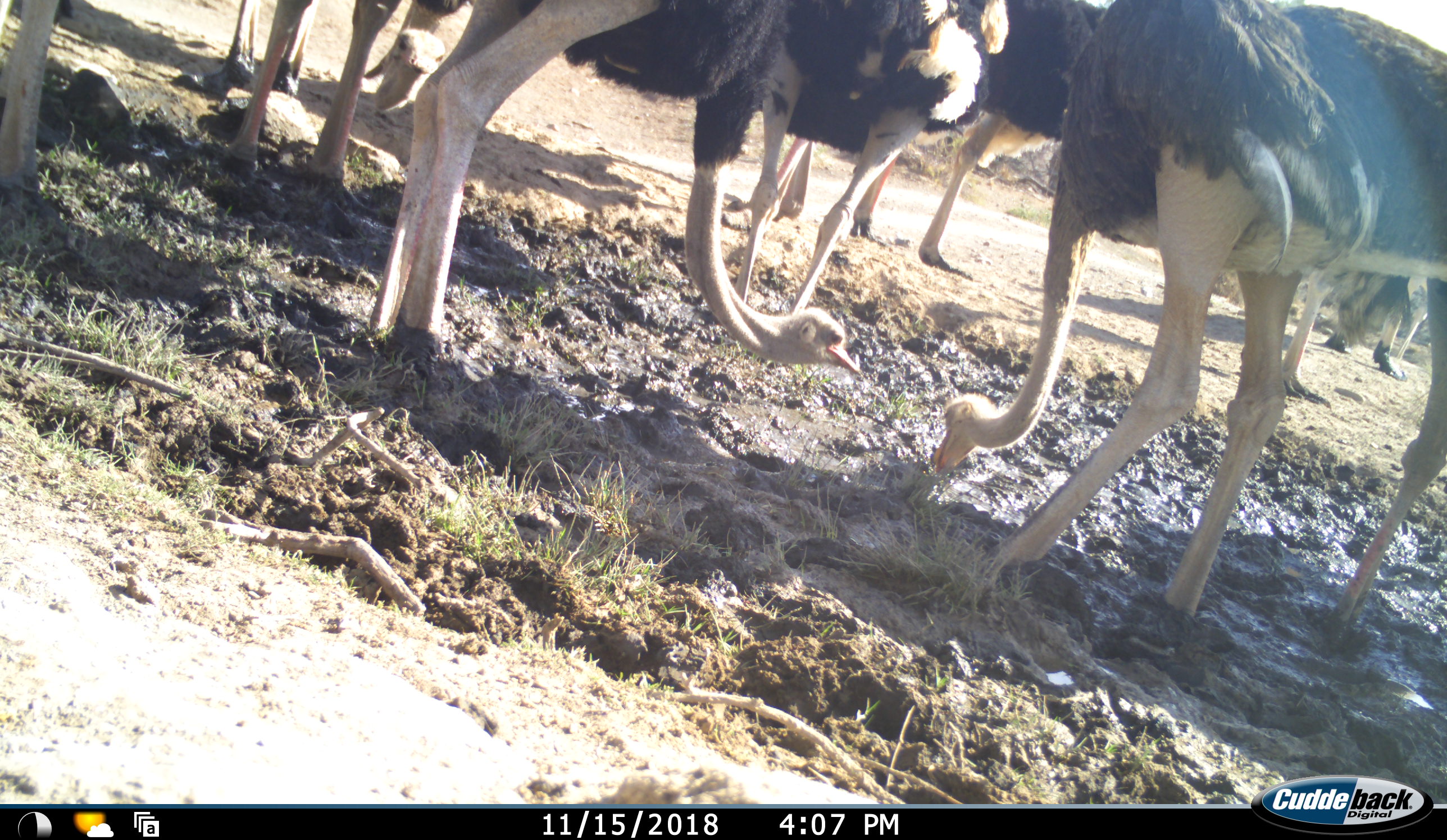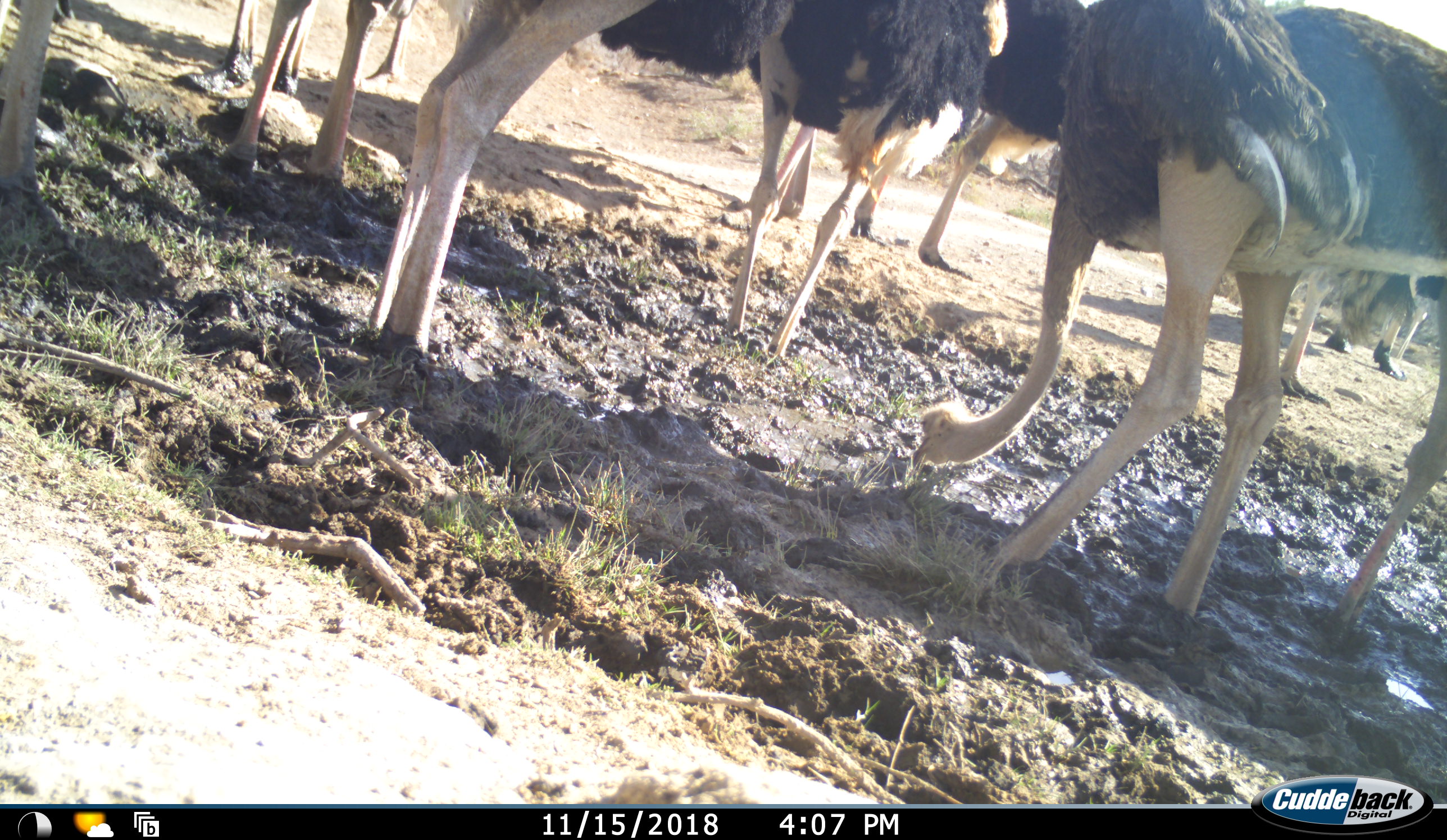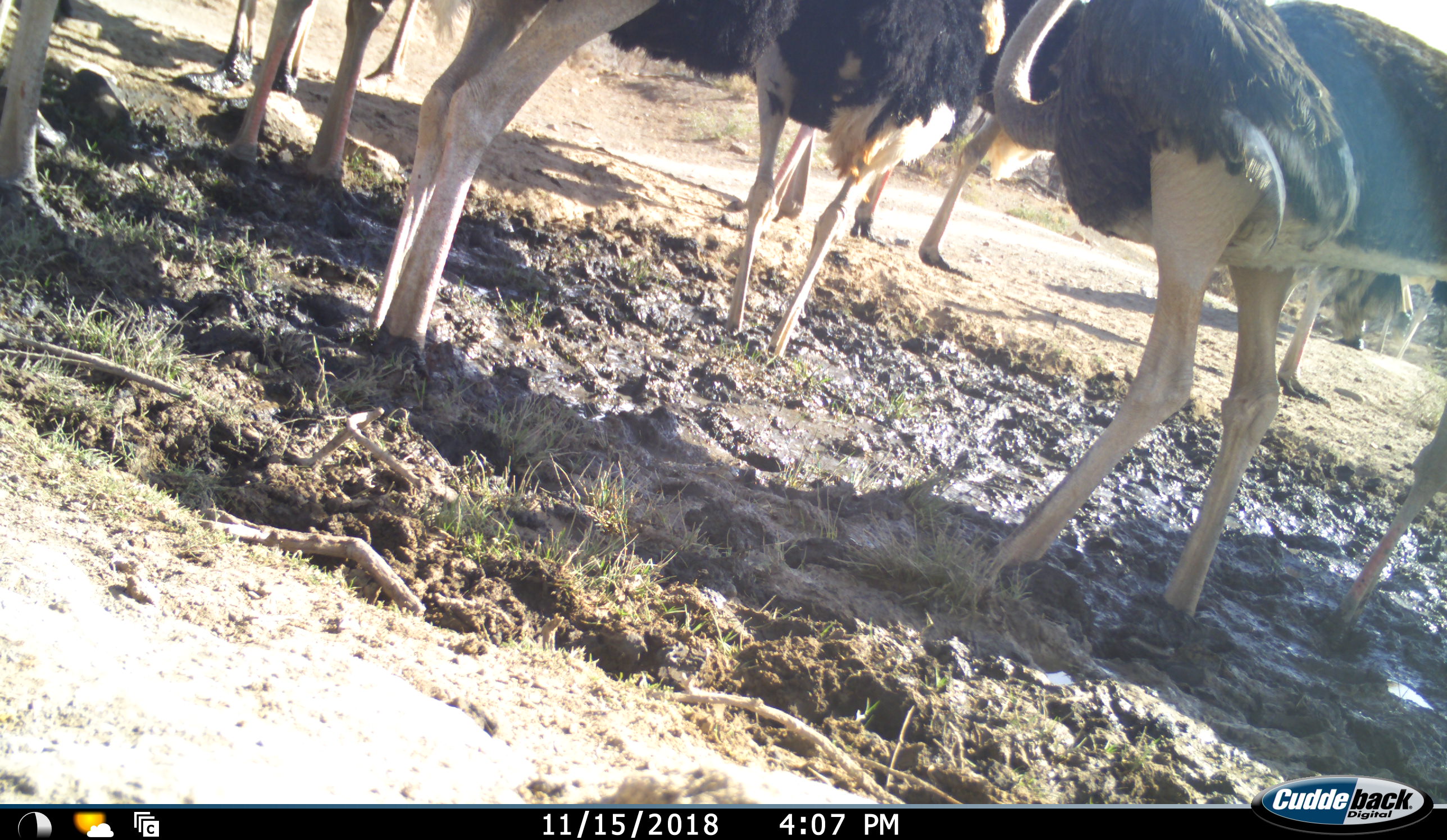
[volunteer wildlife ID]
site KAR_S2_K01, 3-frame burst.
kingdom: Animalia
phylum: Chordata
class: Aves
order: Struthioniformes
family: Struthionidae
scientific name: Struthionidae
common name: ostrich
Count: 11-50.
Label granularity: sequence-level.